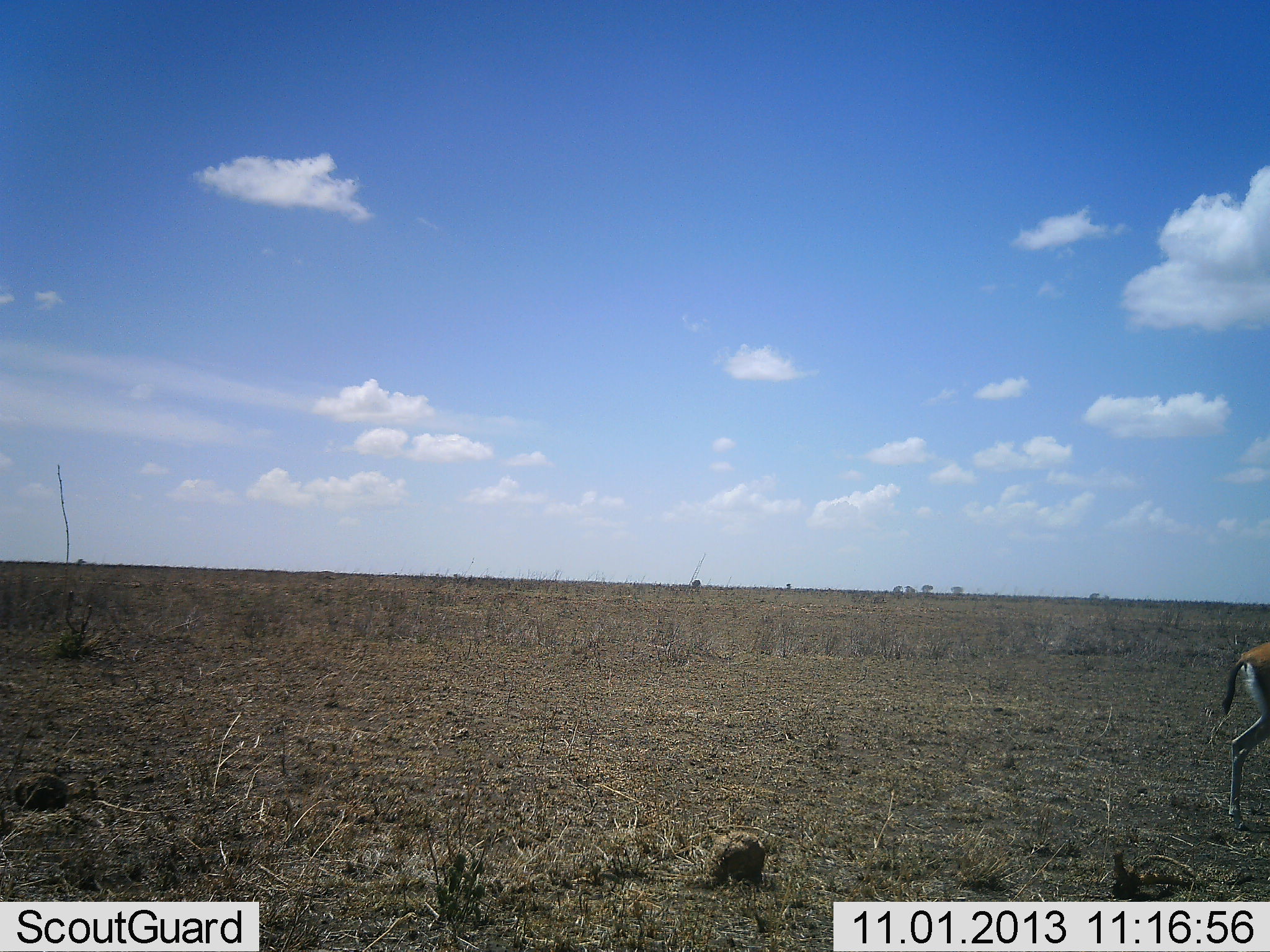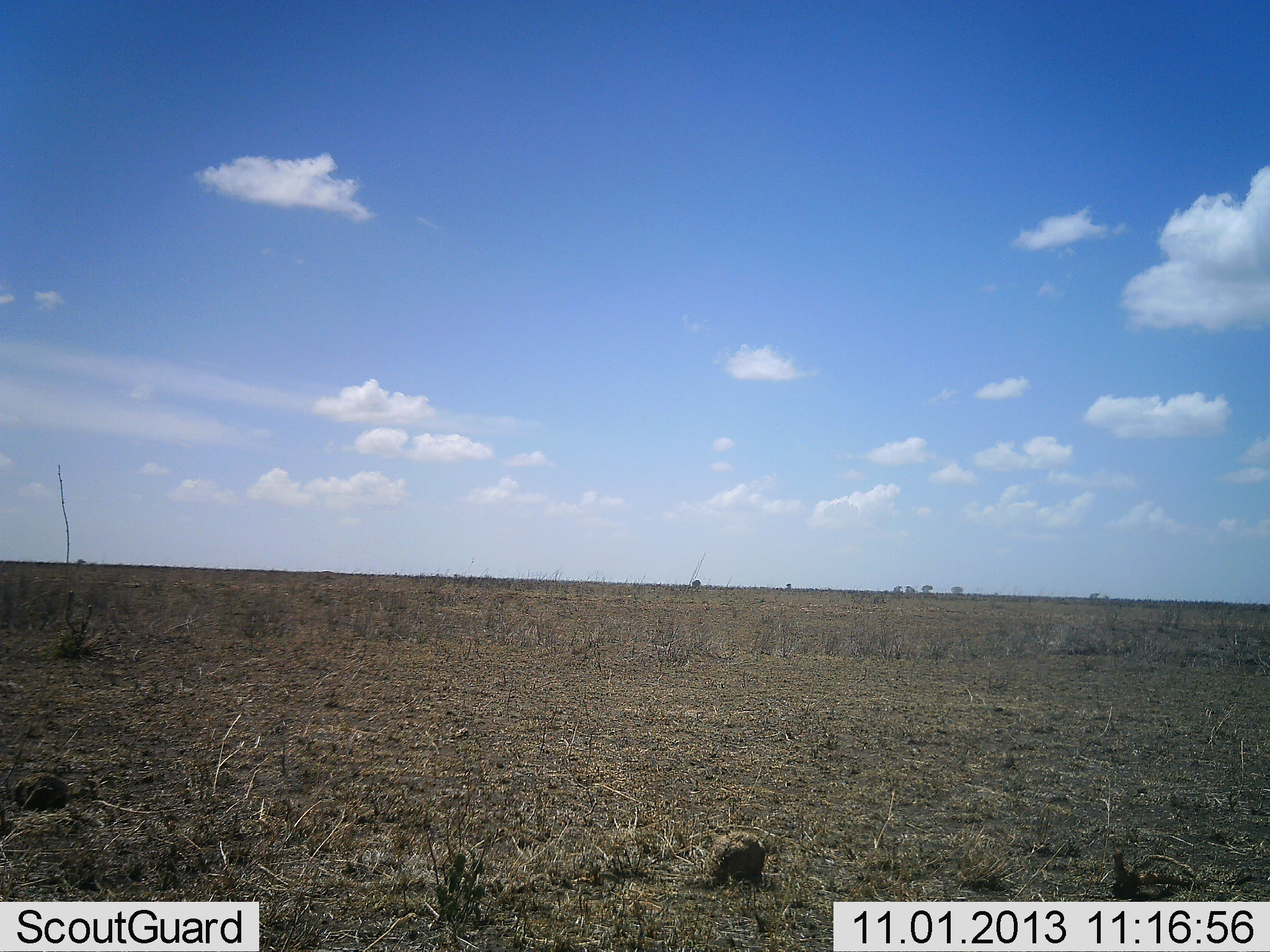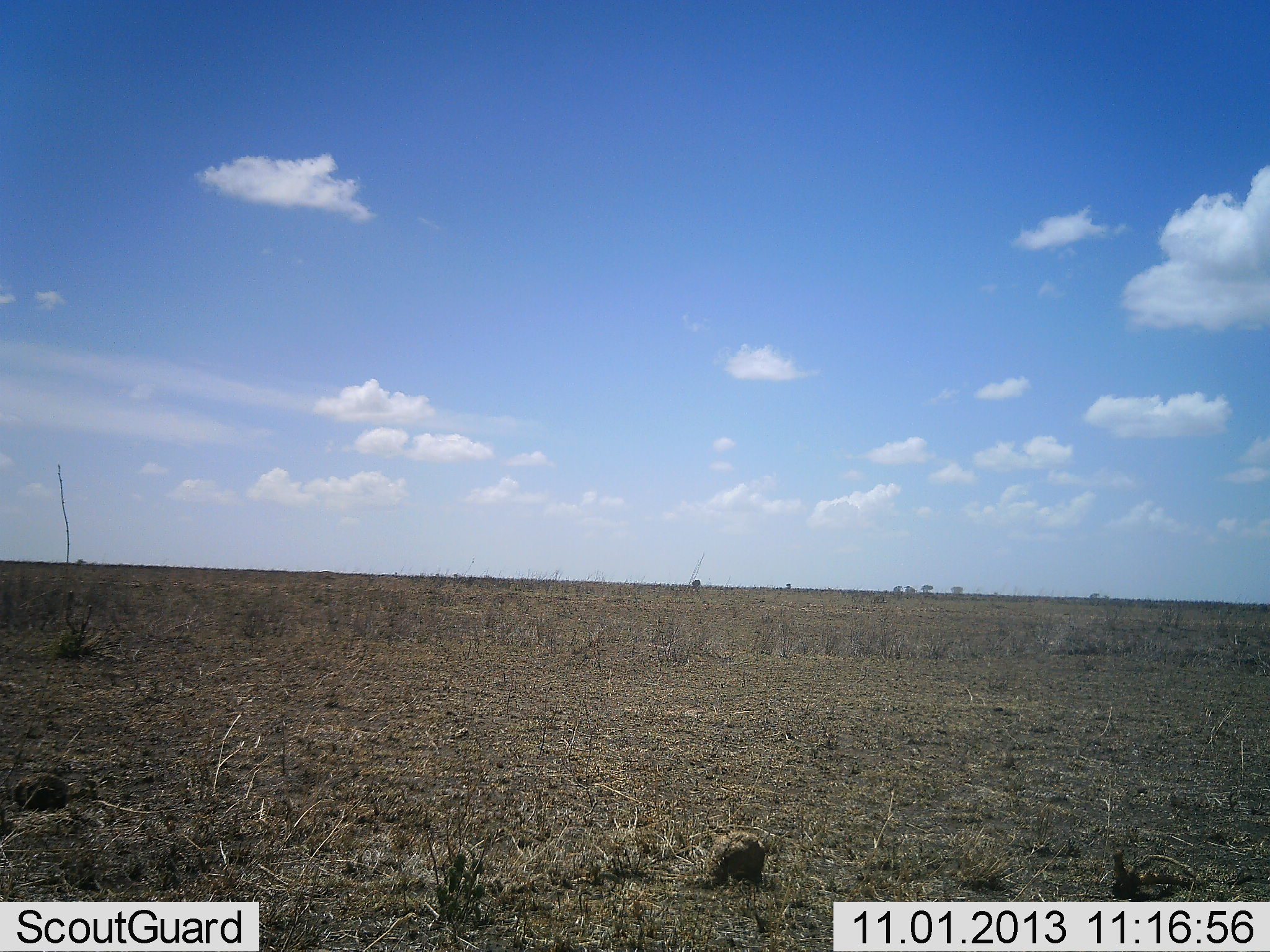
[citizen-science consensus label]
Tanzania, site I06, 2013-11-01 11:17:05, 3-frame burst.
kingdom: Animalia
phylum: Chordata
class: Mammalia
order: Artiodactyla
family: Bovidae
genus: Eudorcas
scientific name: Eudorcas thomsonii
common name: thomson's gazelle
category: gazellethomsons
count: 1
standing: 0%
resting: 0%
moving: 100%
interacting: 0%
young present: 0%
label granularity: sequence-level